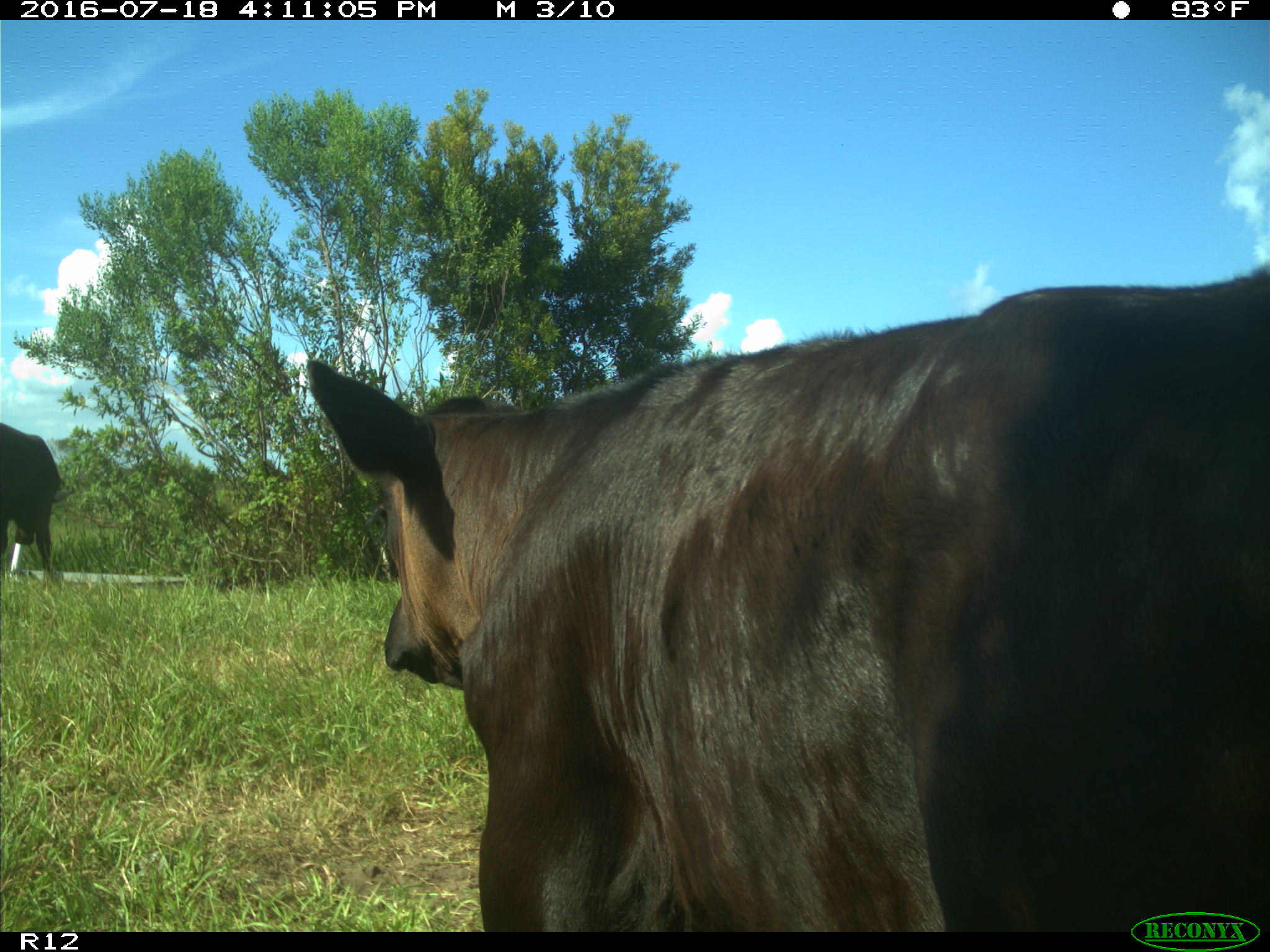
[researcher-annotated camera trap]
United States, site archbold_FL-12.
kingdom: Animalia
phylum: Chordata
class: Mammalia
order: Artiodactyla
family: Bovidae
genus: Bos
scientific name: Bos taurus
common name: domestic cow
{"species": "Bos taurus (domestic cow)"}